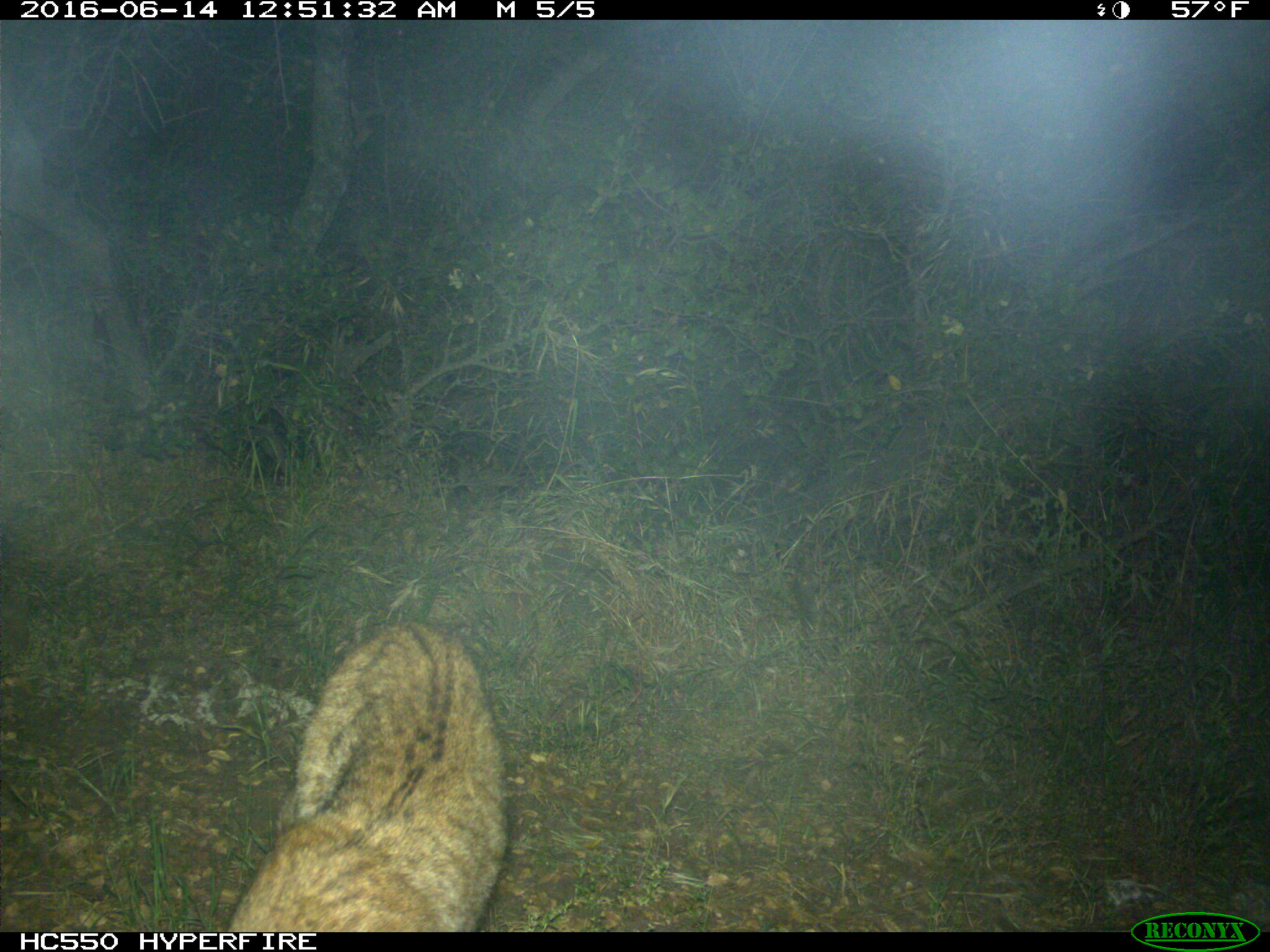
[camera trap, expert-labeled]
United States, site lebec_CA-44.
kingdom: Animalia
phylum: Chordata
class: Mammalia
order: Carnivora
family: Felidae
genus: Lynx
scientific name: Lynx rufus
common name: bobcat